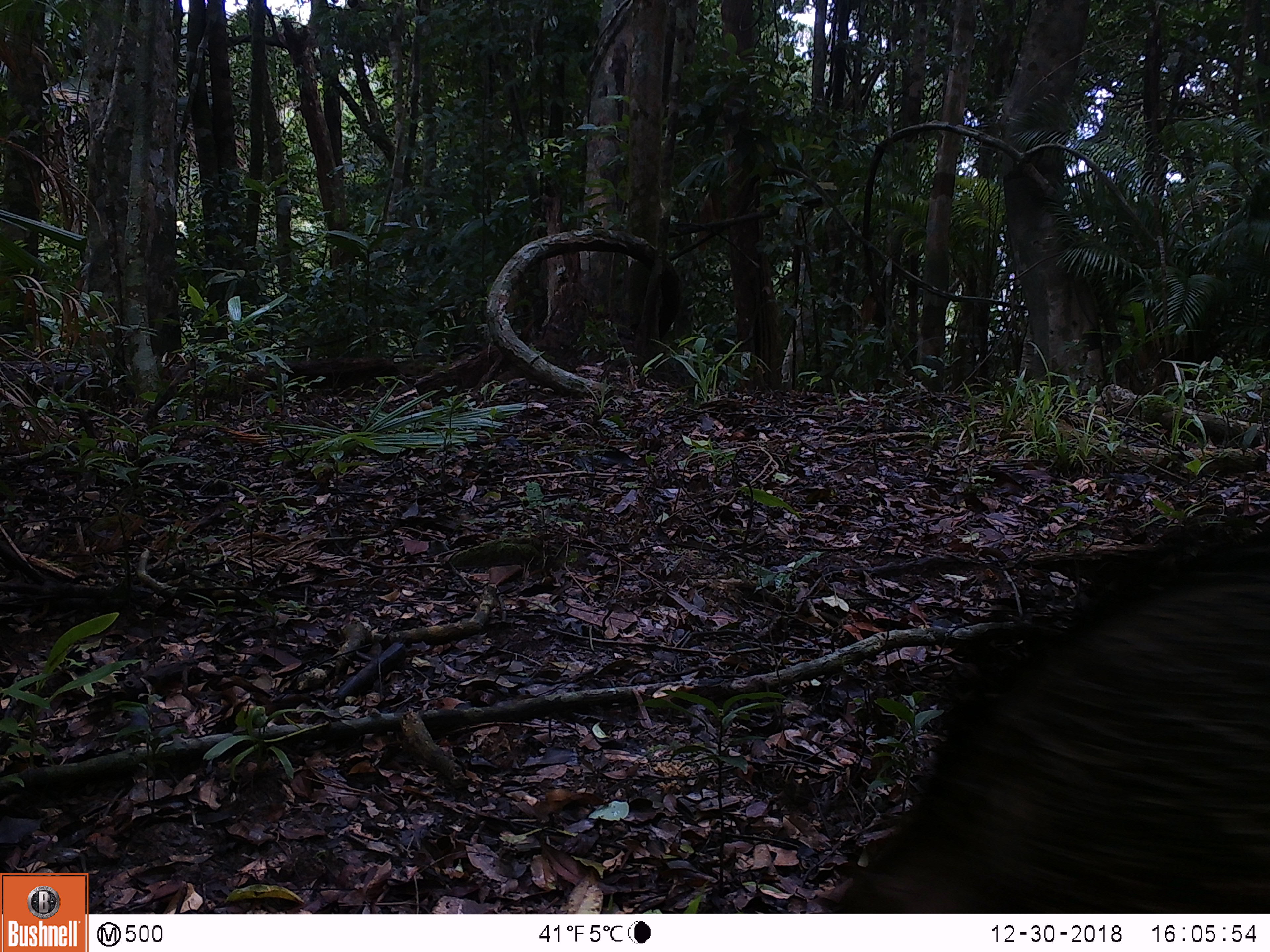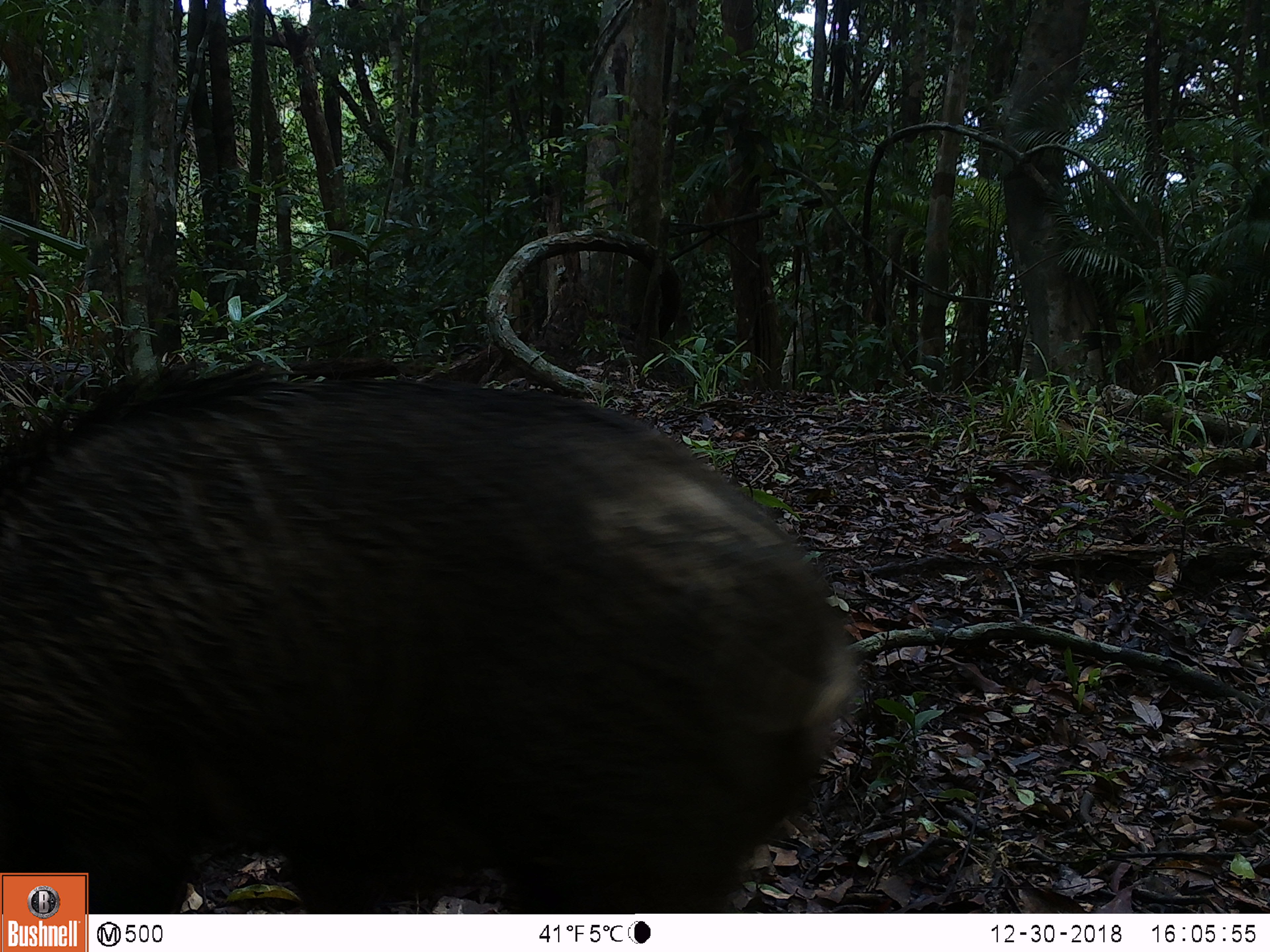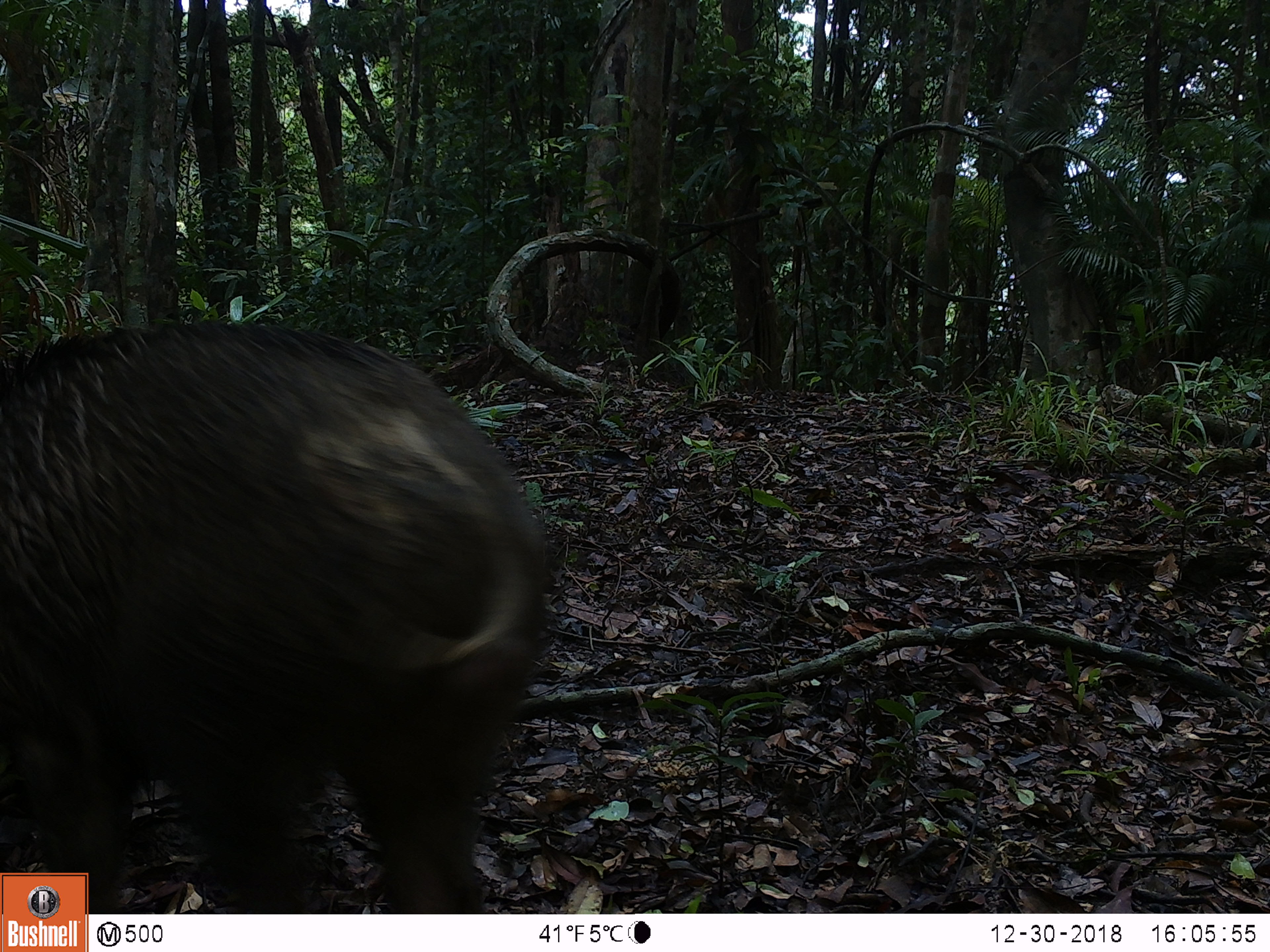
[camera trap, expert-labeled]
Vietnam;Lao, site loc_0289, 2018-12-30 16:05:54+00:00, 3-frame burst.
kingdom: Animalia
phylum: Chordata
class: Mammalia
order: Artiodactyla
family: Suidae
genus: Sus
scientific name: Sus scrofa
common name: eurasian wild pig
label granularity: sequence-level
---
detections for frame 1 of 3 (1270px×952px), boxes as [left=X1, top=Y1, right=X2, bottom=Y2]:
eurasian wild pig: [left=825, top=517, right=1270, bottom=913]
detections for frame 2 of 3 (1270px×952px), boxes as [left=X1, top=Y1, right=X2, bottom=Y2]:
eurasian wild pig: [left=0, top=355, right=860, bottom=914]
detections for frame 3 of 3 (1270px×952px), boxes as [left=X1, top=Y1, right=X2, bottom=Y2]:
eurasian wild pig: [left=0, top=318, right=550, bottom=914]